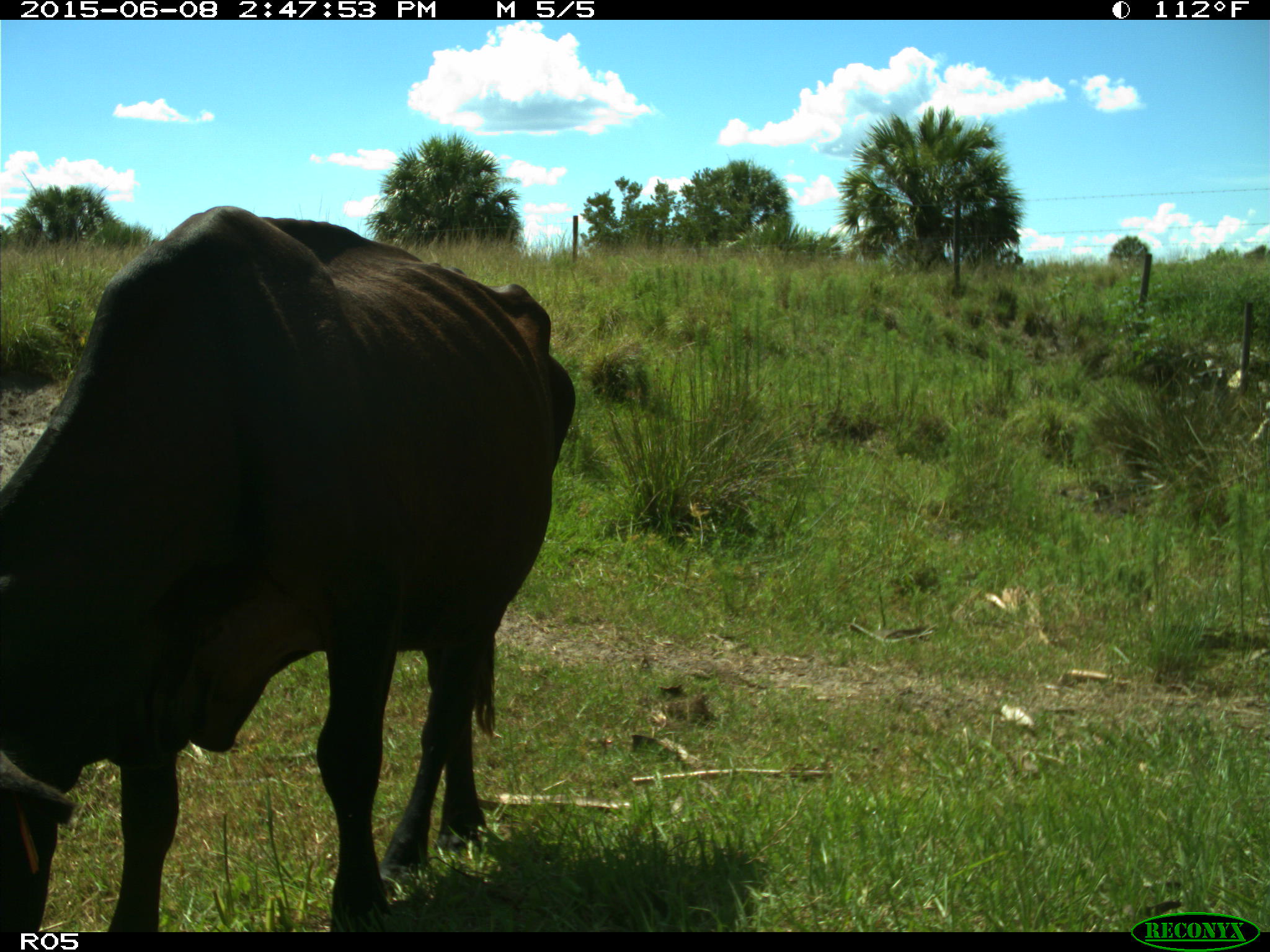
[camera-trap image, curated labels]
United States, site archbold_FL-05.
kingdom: Animalia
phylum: Chordata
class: Mammalia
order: Artiodactyla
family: Bovidae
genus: Bos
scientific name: Bos taurus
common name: domestic cow